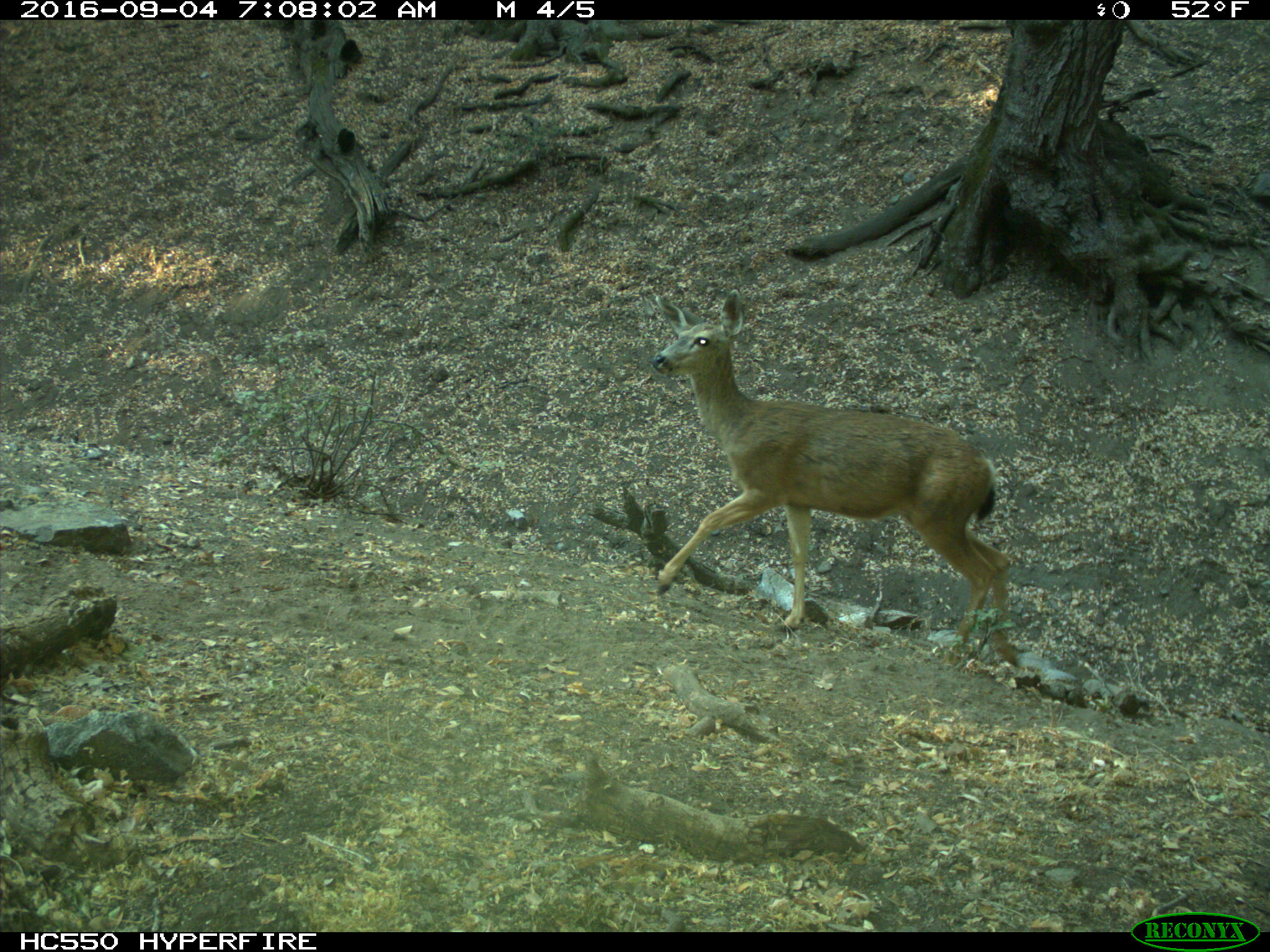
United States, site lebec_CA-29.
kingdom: Animalia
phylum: Chordata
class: Mammalia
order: Artiodactyla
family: Cervidae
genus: Odocoileus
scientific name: Odocoileus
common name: deer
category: unidentified deer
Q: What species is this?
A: Unidentified deer (deer) (Odocoileus).